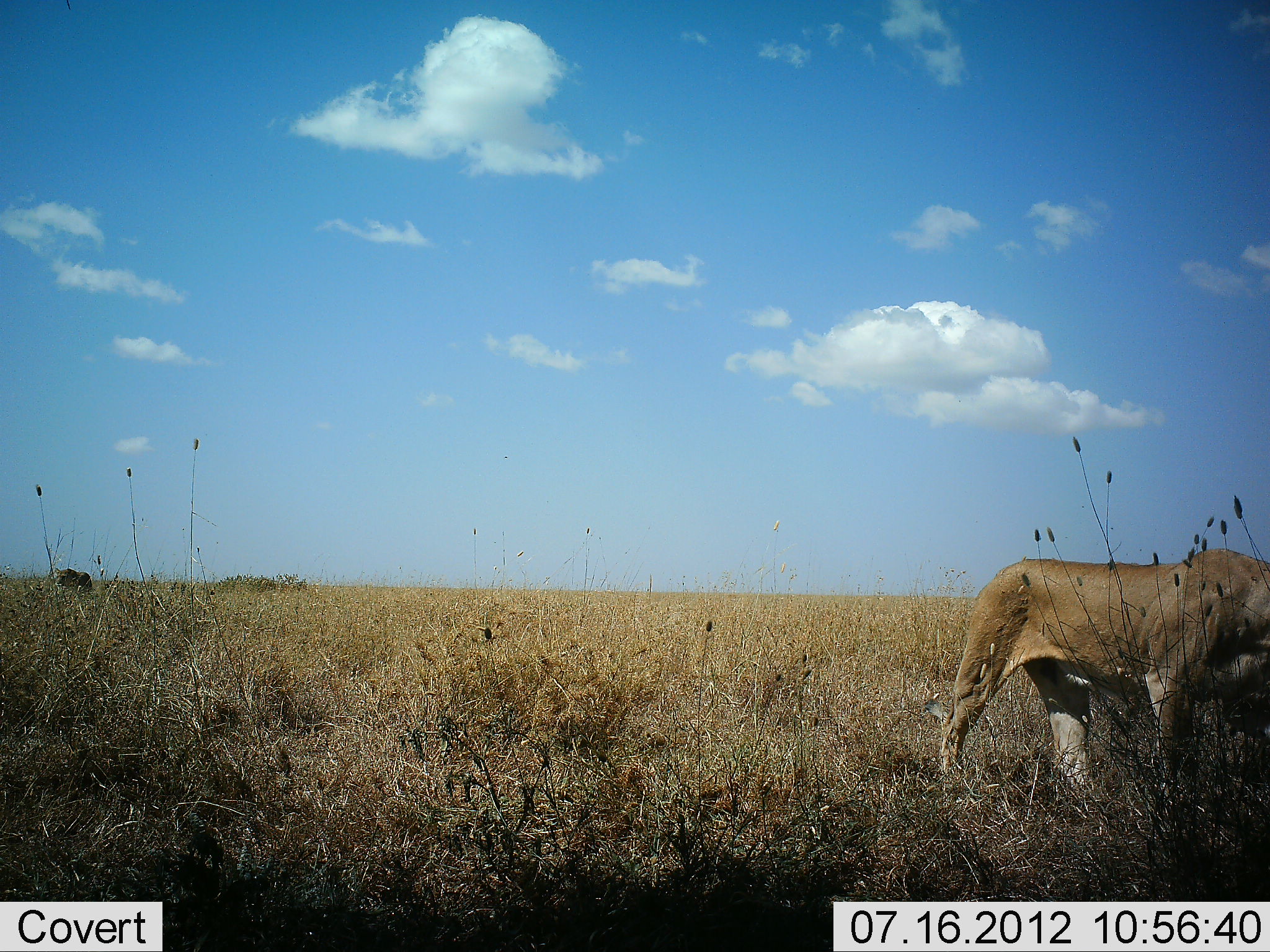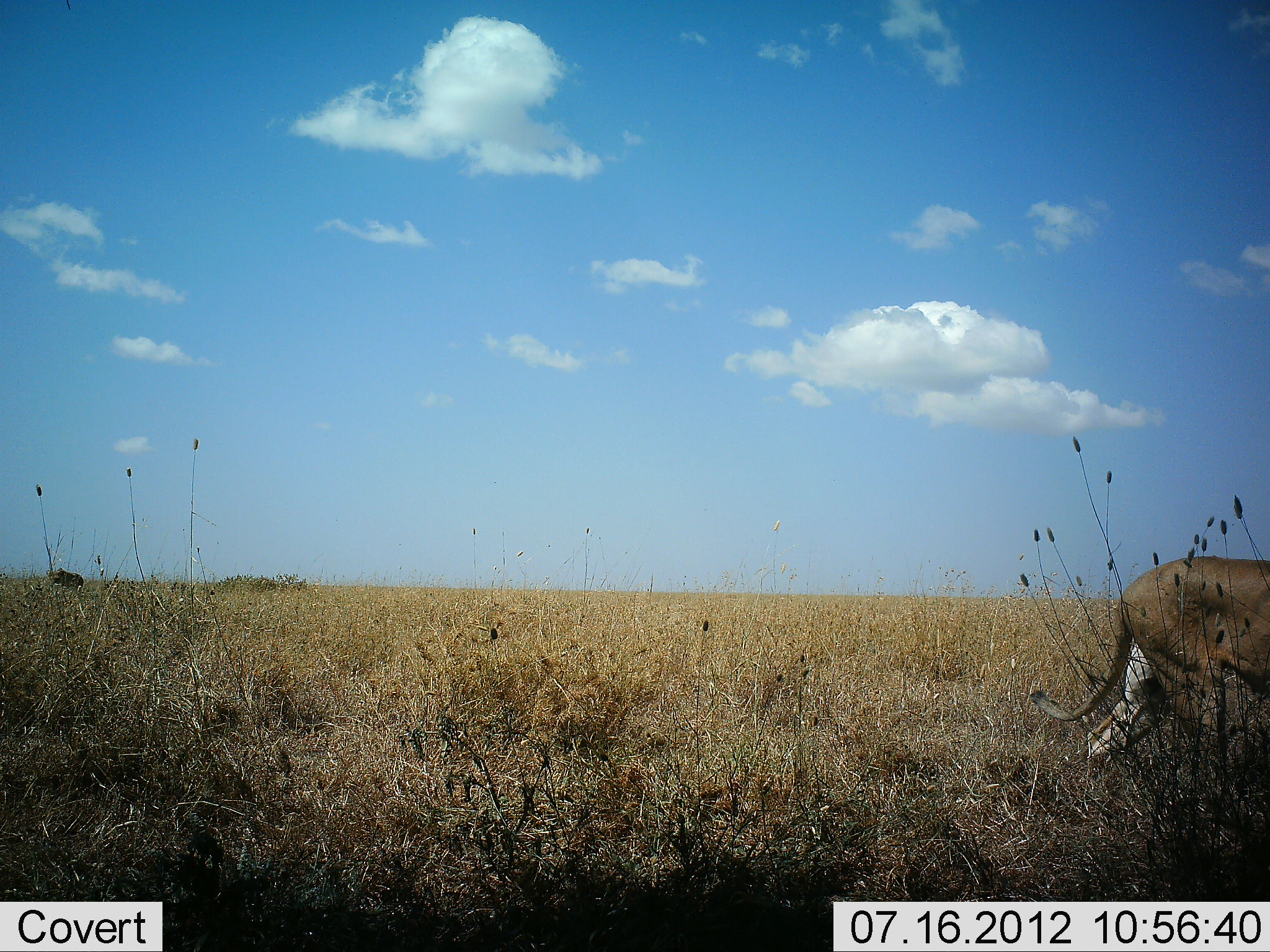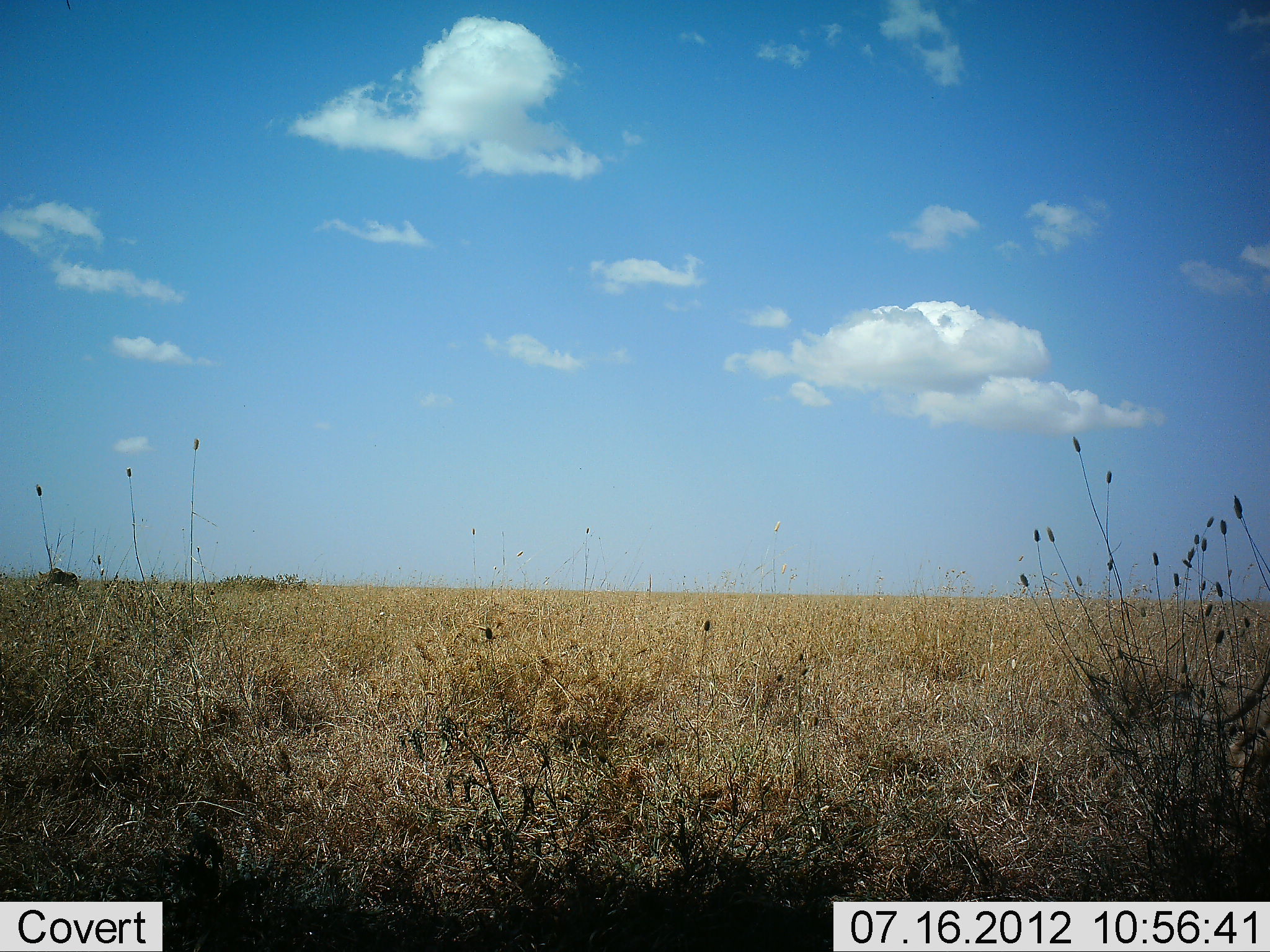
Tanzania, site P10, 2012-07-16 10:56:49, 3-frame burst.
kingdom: Animalia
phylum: Chordata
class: Mammalia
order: Carnivora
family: Felidae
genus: Panthera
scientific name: Panthera leo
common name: lion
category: lionfemale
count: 2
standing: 0%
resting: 10%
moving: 100%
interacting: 0%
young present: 0%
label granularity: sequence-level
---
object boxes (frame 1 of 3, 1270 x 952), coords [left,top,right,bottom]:
animal: [936,542,1269,832]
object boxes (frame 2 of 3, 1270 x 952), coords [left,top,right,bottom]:
animal: [1028,552,1270,841]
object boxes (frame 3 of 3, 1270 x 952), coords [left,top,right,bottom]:
animal: [1169,662,1270,731]